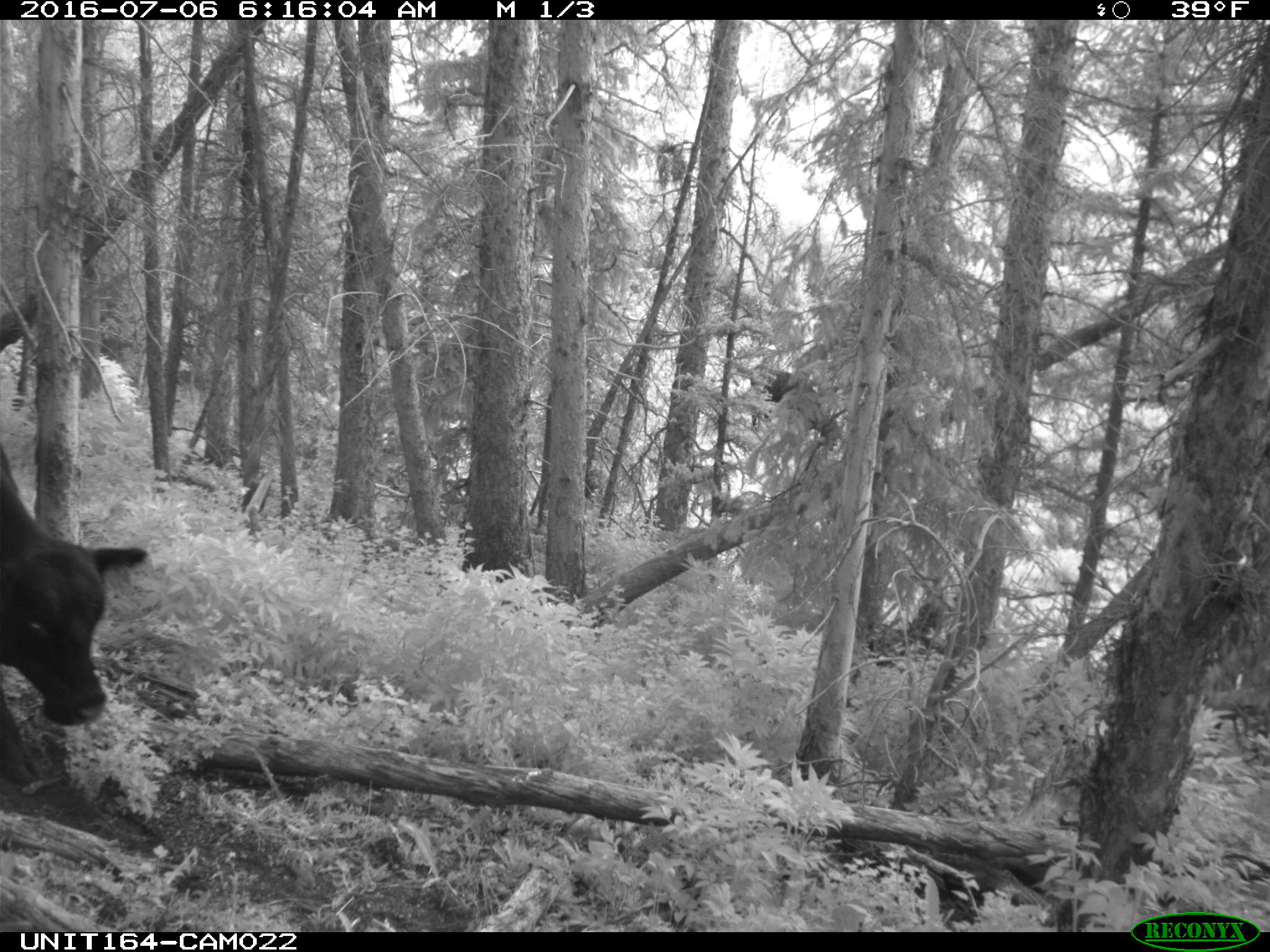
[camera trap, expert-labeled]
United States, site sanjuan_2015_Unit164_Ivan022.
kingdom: Animalia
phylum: Chordata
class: Mammalia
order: Artiodactyla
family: Bovidae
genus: Bos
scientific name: Bos taurus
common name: domestic cow